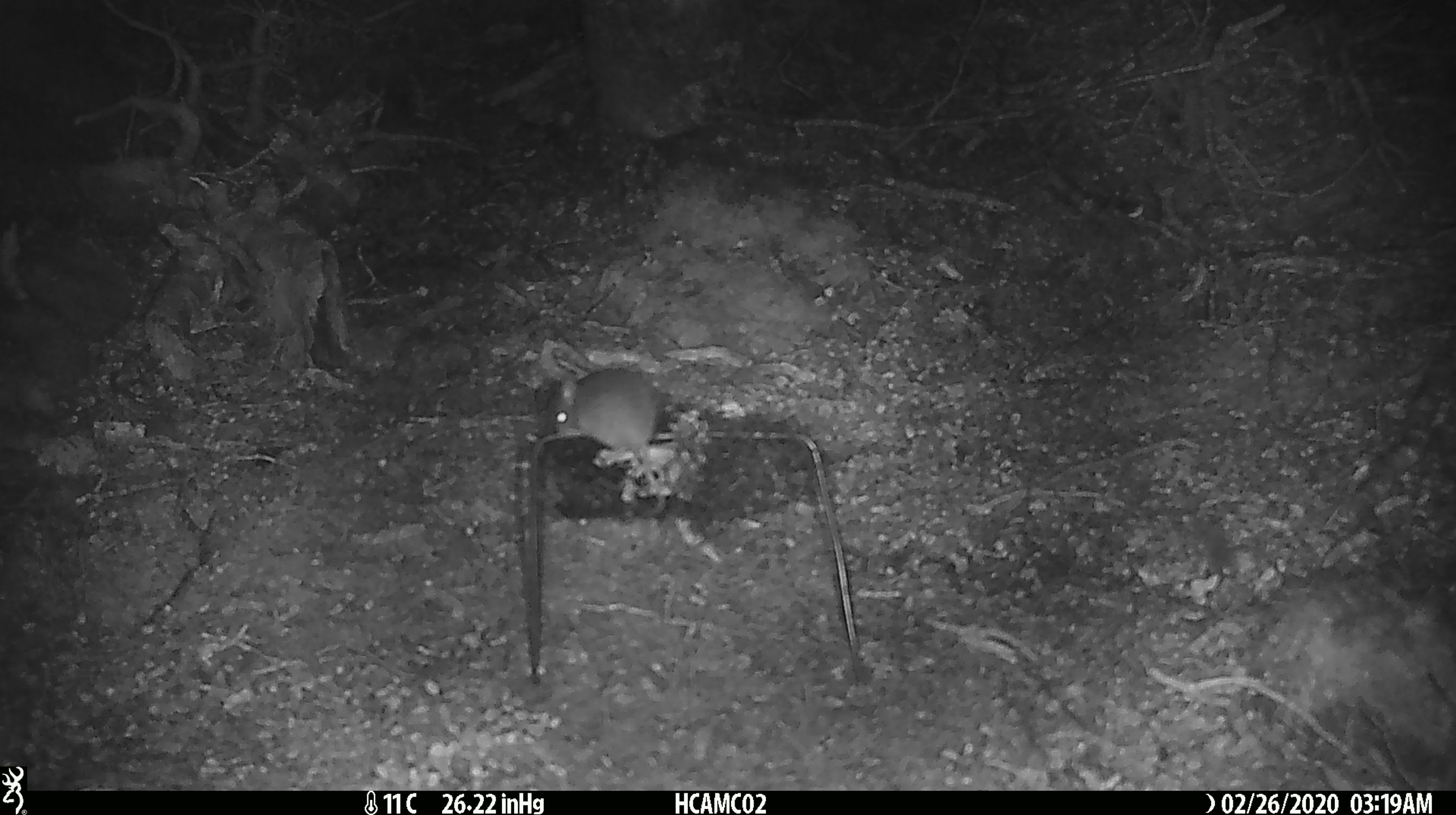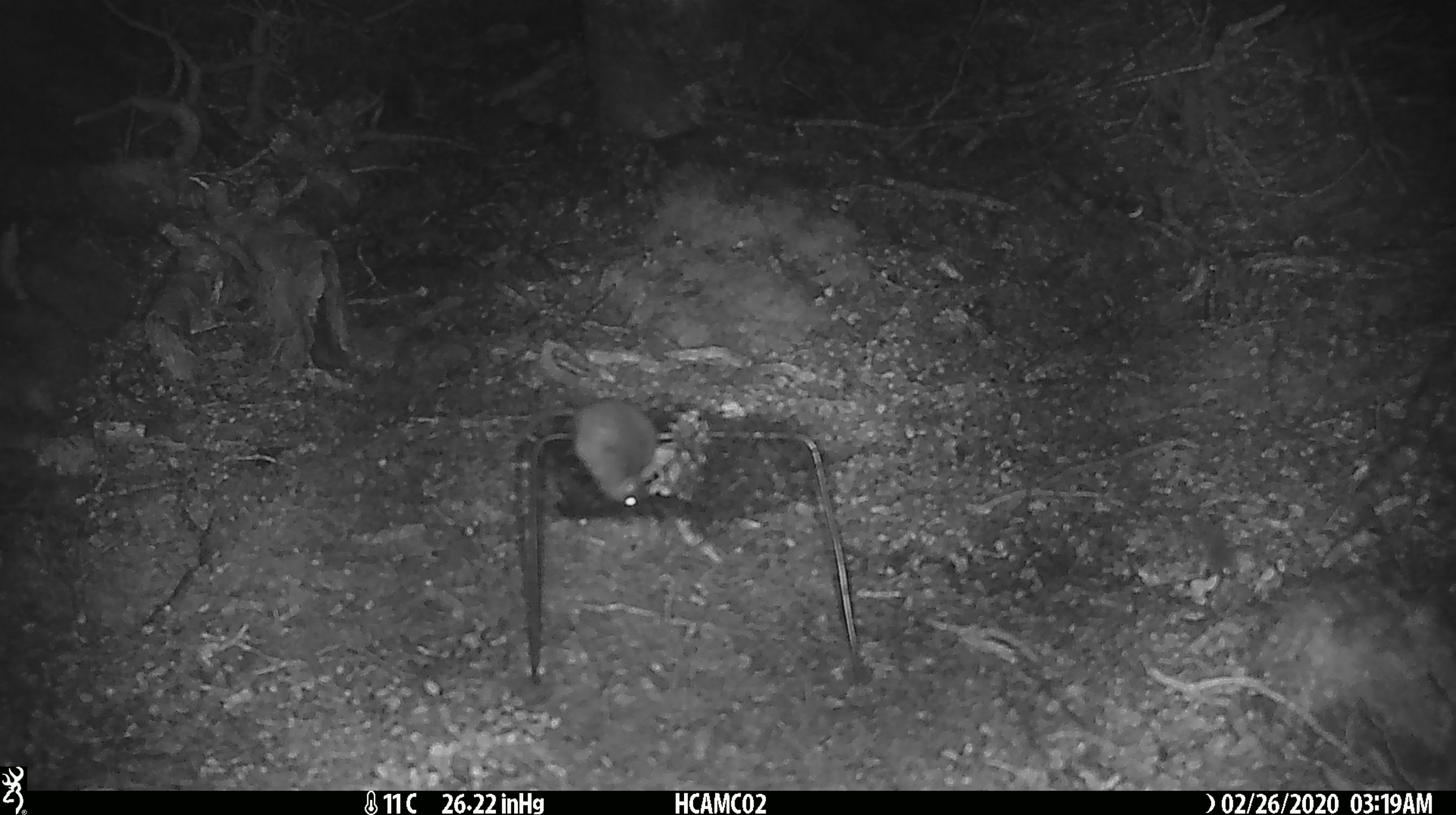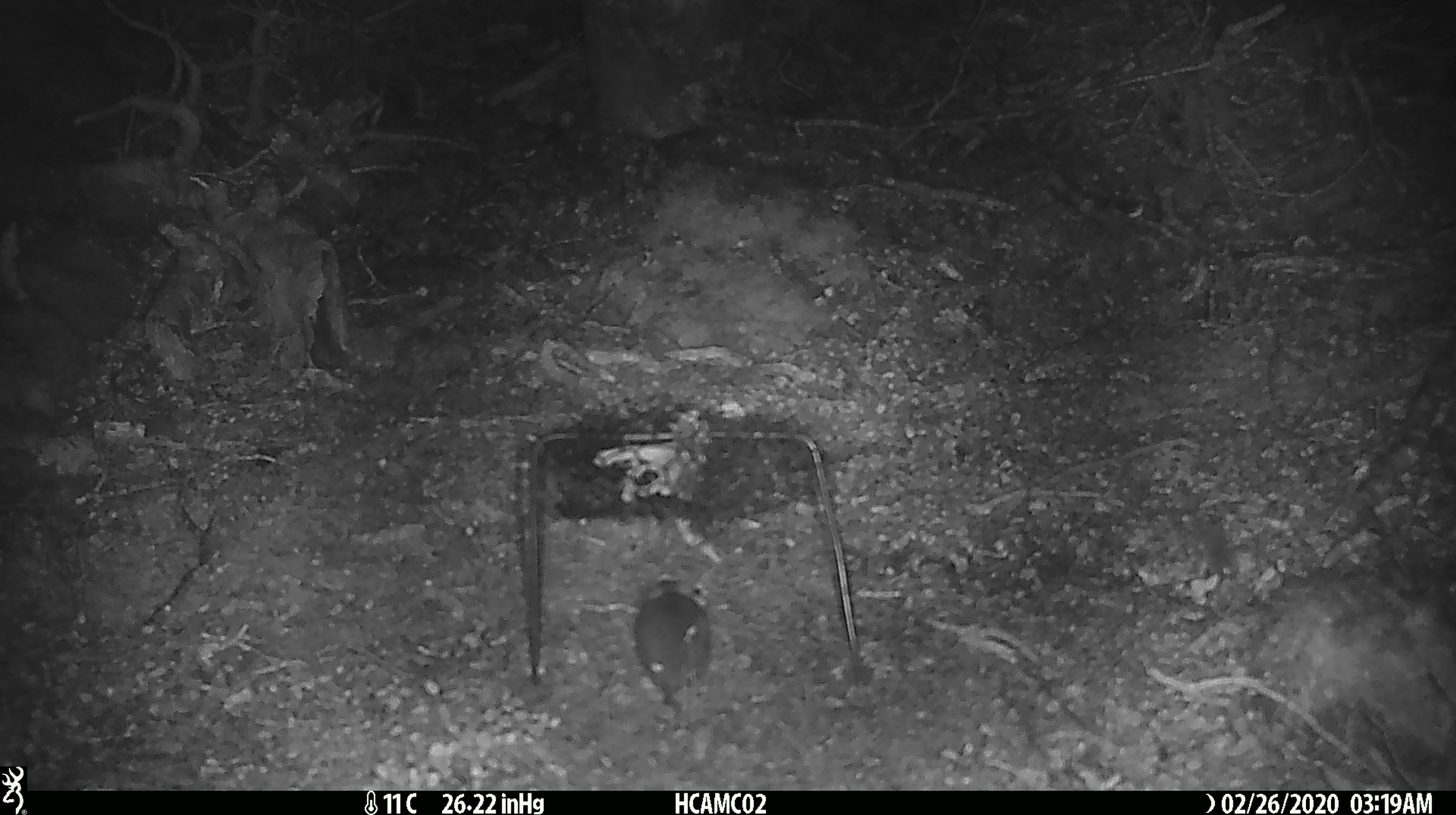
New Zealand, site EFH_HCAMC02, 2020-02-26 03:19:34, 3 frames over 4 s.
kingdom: Animalia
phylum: Chordata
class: Mammalia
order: Rodentia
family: Muridae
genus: Mus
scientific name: Mus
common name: mouse